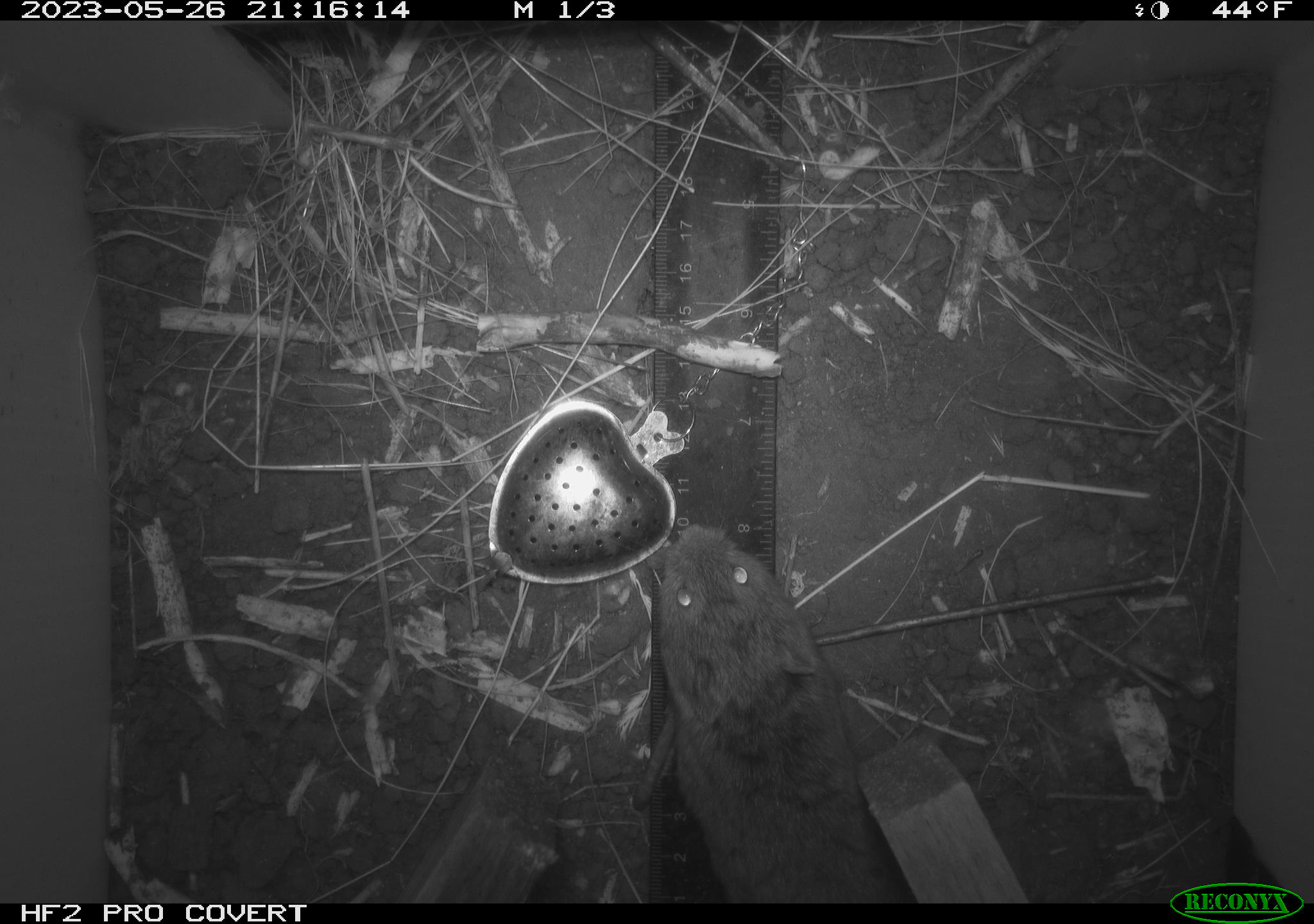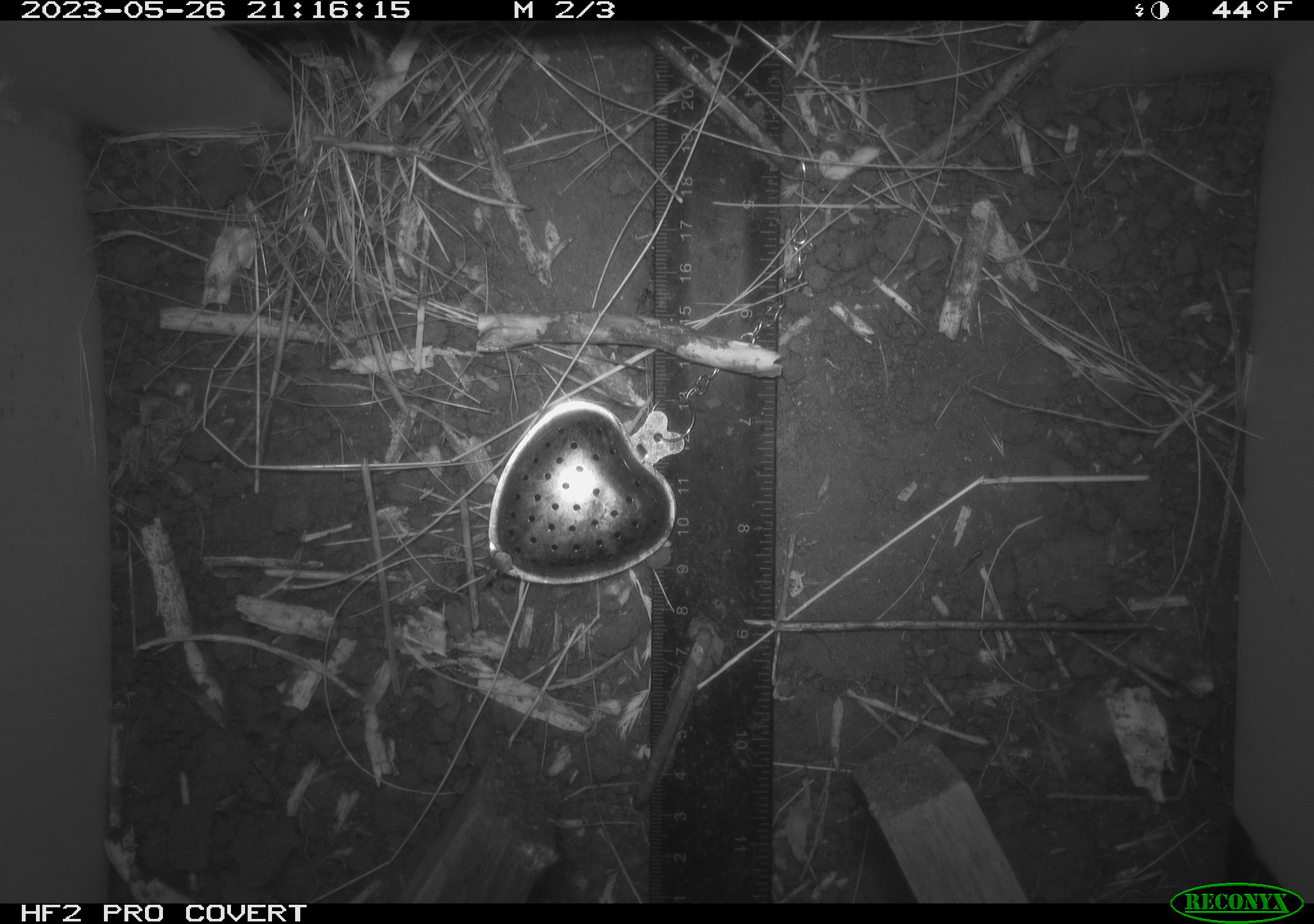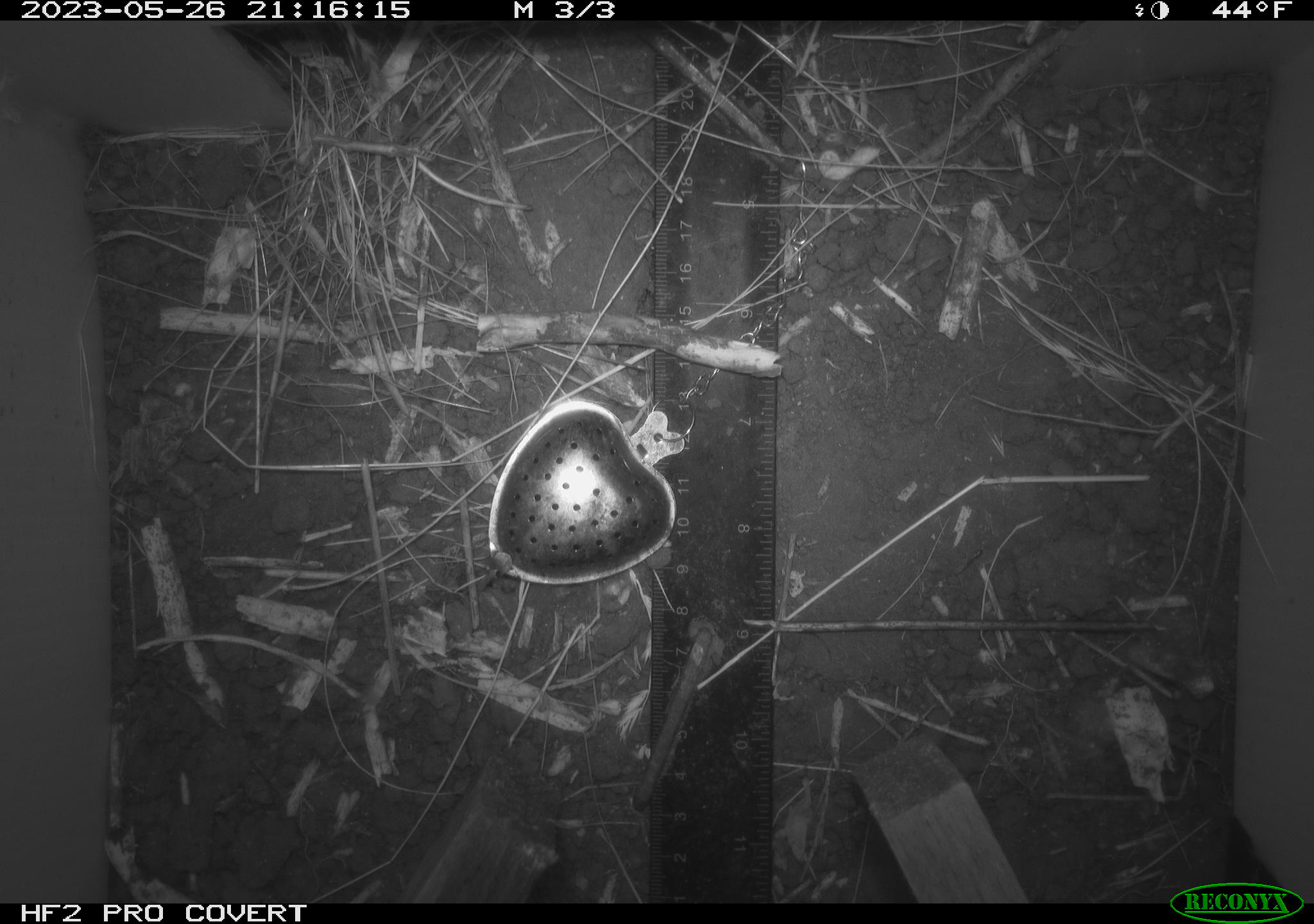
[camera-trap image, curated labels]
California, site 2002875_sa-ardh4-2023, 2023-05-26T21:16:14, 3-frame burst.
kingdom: Animalia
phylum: Chordata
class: Mammalia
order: Rodentia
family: Cricetidae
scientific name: Arvicolinae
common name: voles, lemmings, and muskrats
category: arvicolinae subfamily